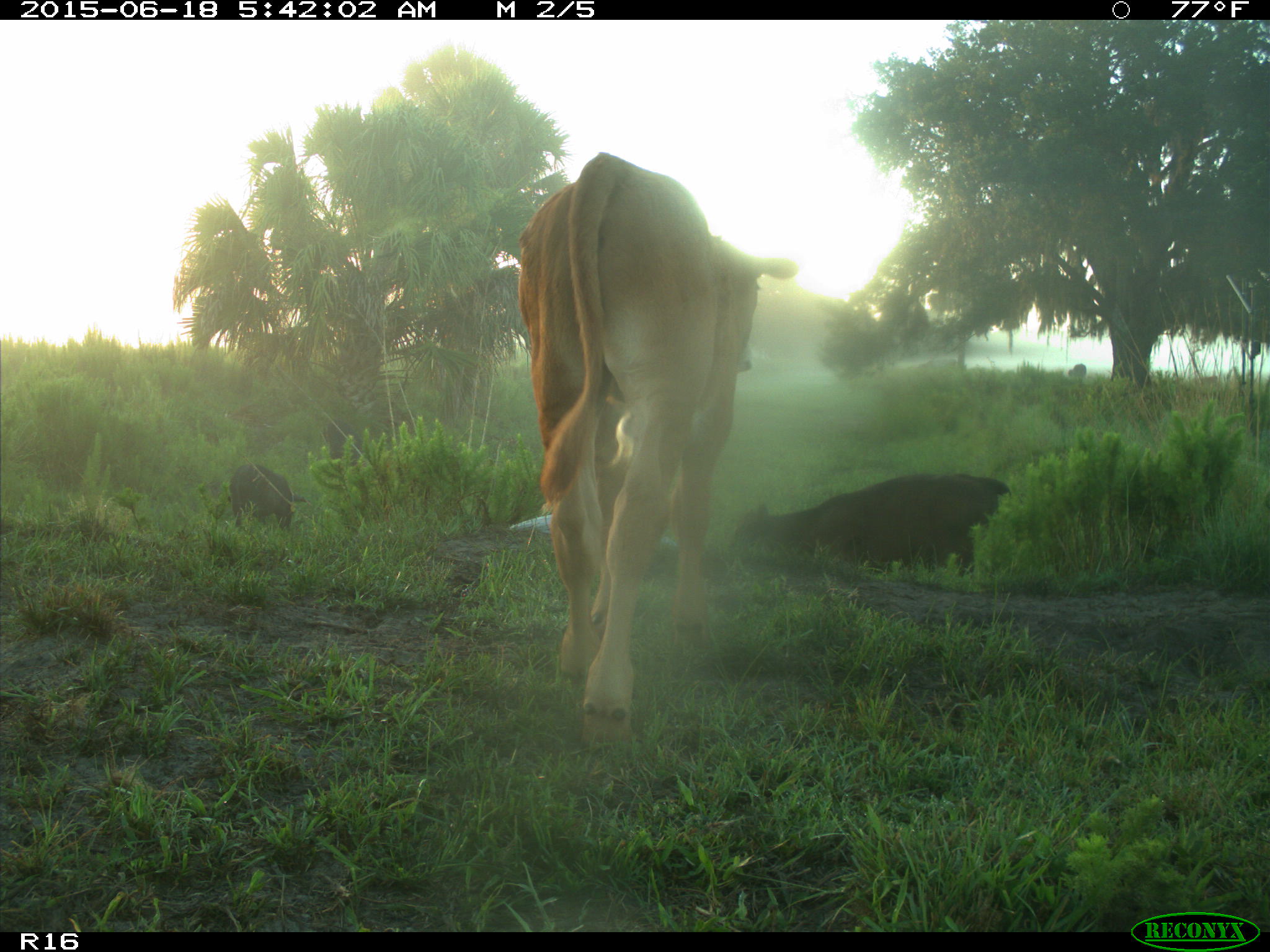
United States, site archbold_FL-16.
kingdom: Animalia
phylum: Chordata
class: Mammalia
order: Artiodactyla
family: Suidae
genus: Sus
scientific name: Sus scrofa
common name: wild boar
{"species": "Sus scrofa (wild boar)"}